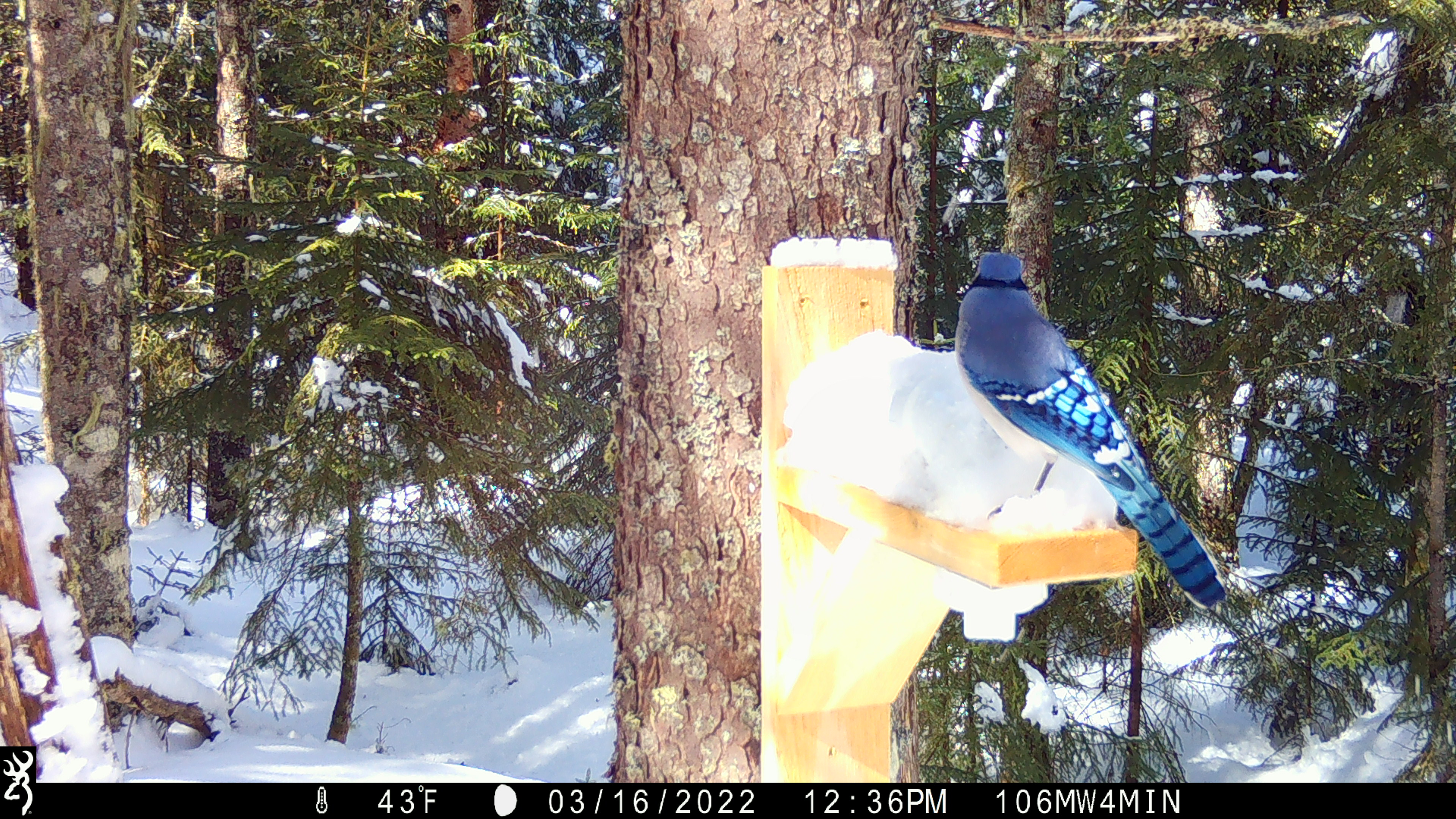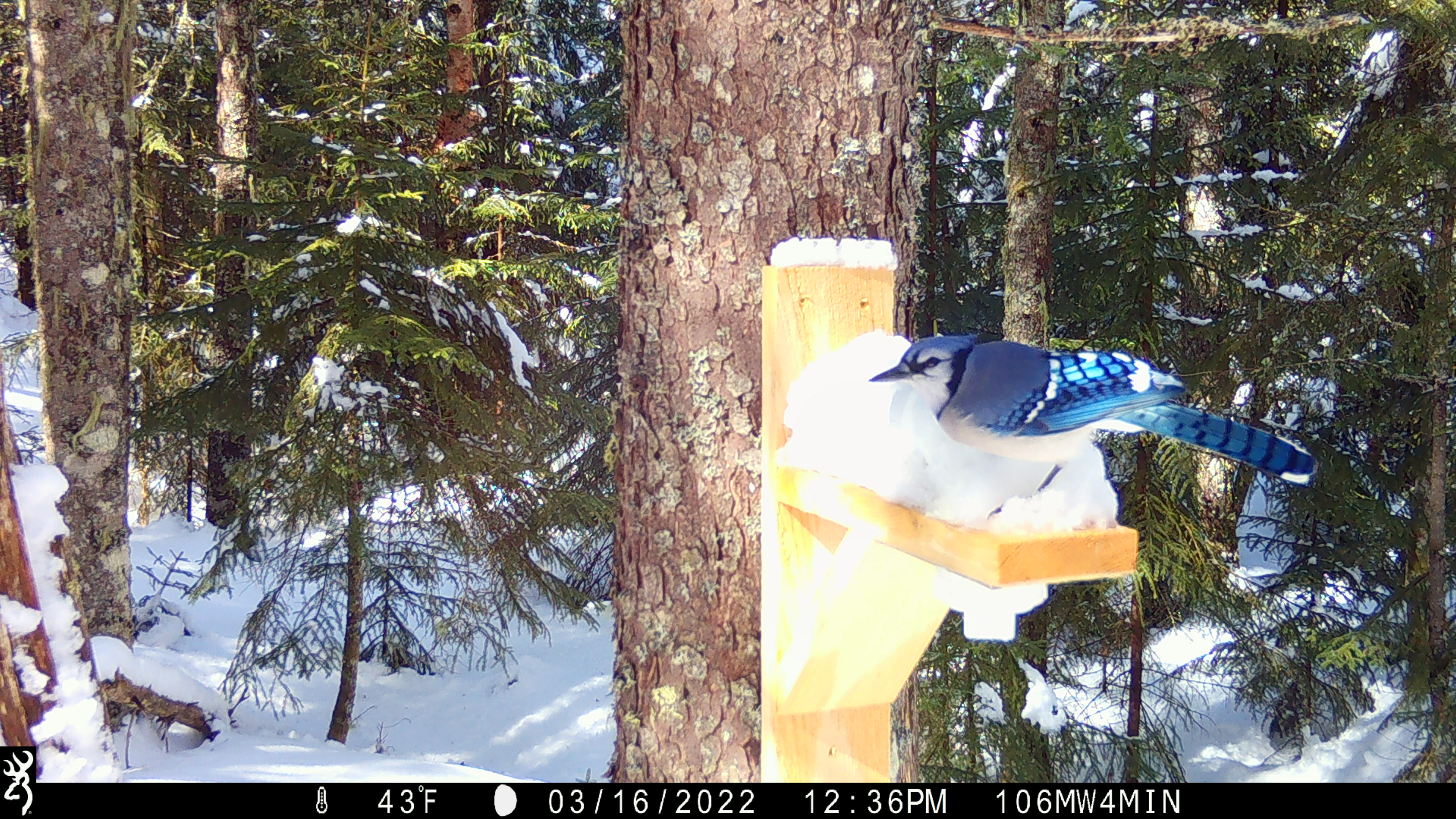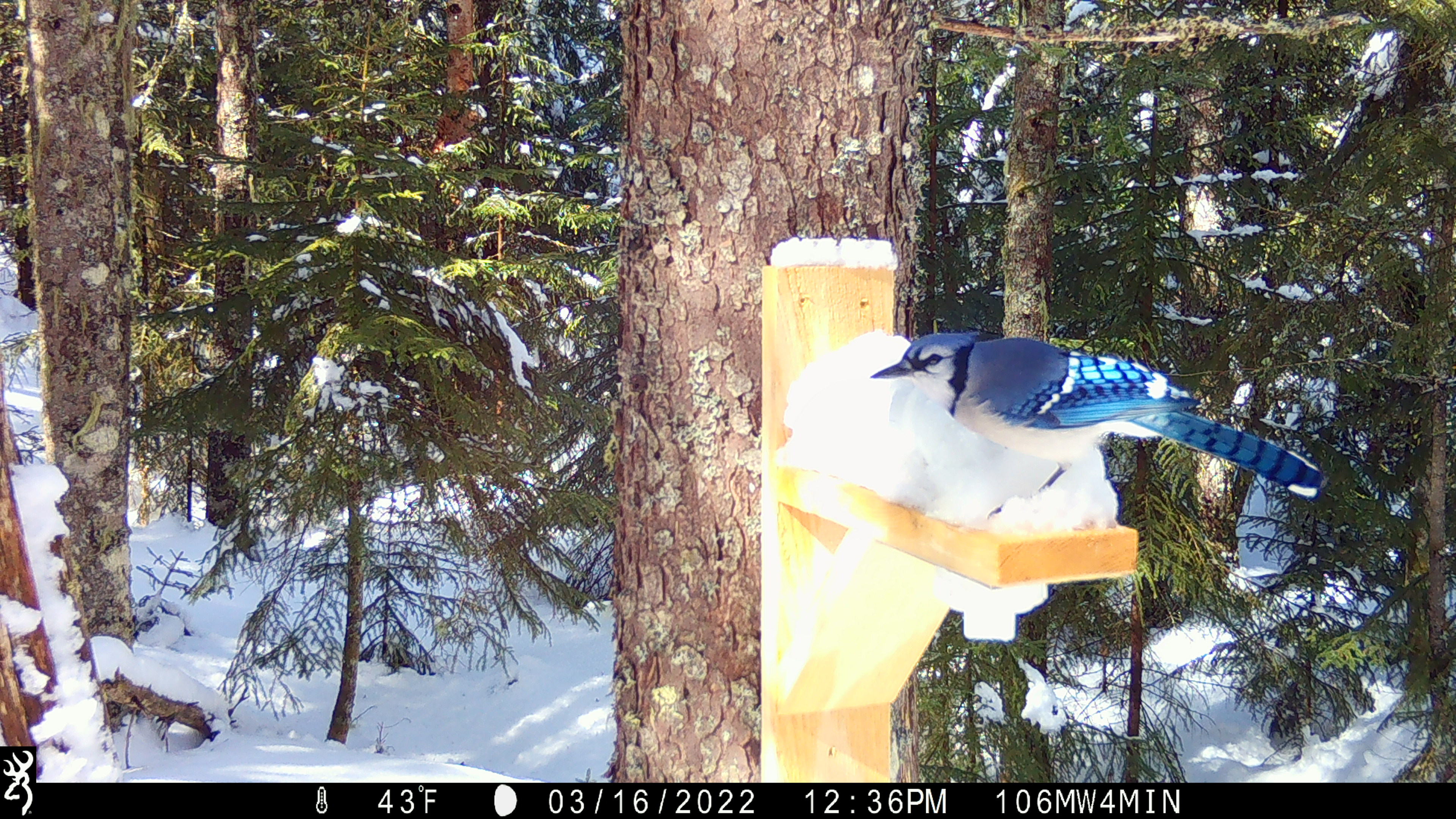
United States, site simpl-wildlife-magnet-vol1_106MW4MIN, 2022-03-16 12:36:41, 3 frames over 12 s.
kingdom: Animalia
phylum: Chordata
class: Aves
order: Passeriformes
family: Corvidae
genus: Cyanocitta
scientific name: Cyanocitta cristata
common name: blue jay